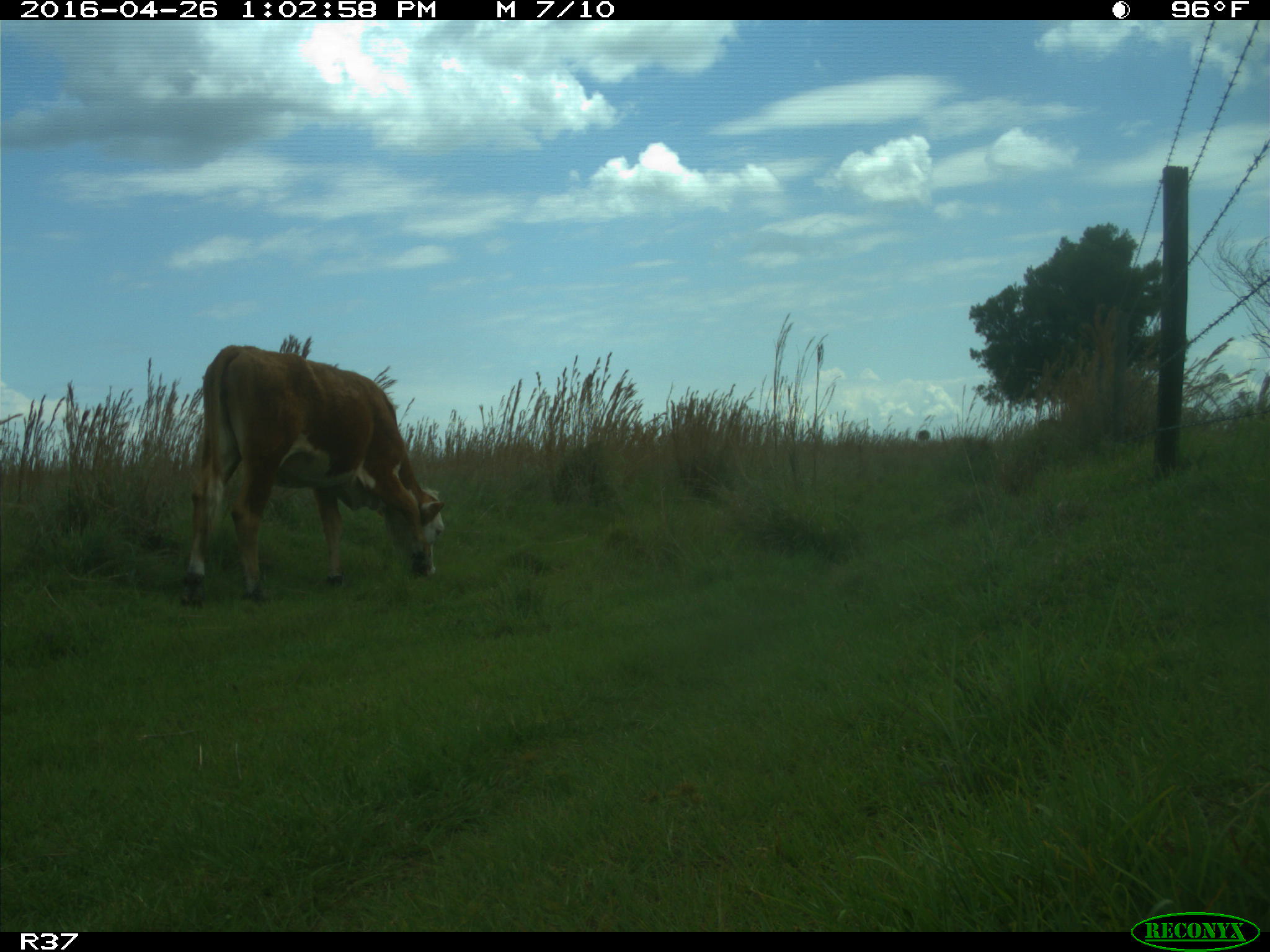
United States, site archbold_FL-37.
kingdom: Animalia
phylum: Chordata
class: Mammalia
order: Artiodactyla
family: Bovidae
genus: Bos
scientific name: Bos taurus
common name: domestic cow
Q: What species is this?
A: Bos taurus (domestic cow).